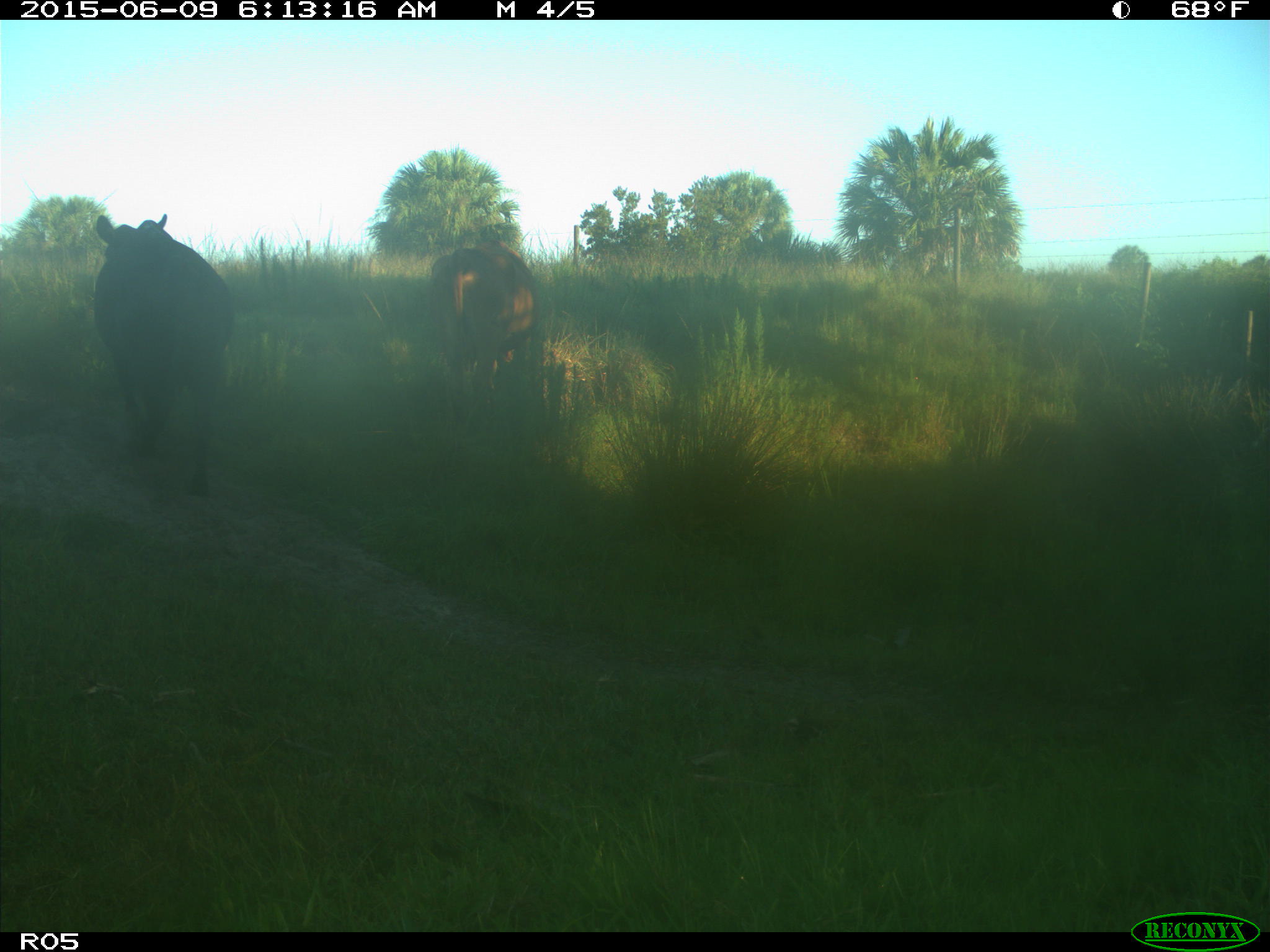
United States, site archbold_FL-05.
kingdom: Animalia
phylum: Chordata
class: Mammalia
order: Artiodactyla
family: Bovidae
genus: Bos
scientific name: Bos taurus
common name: domestic cow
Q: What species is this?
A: Bos taurus (domestic cow).